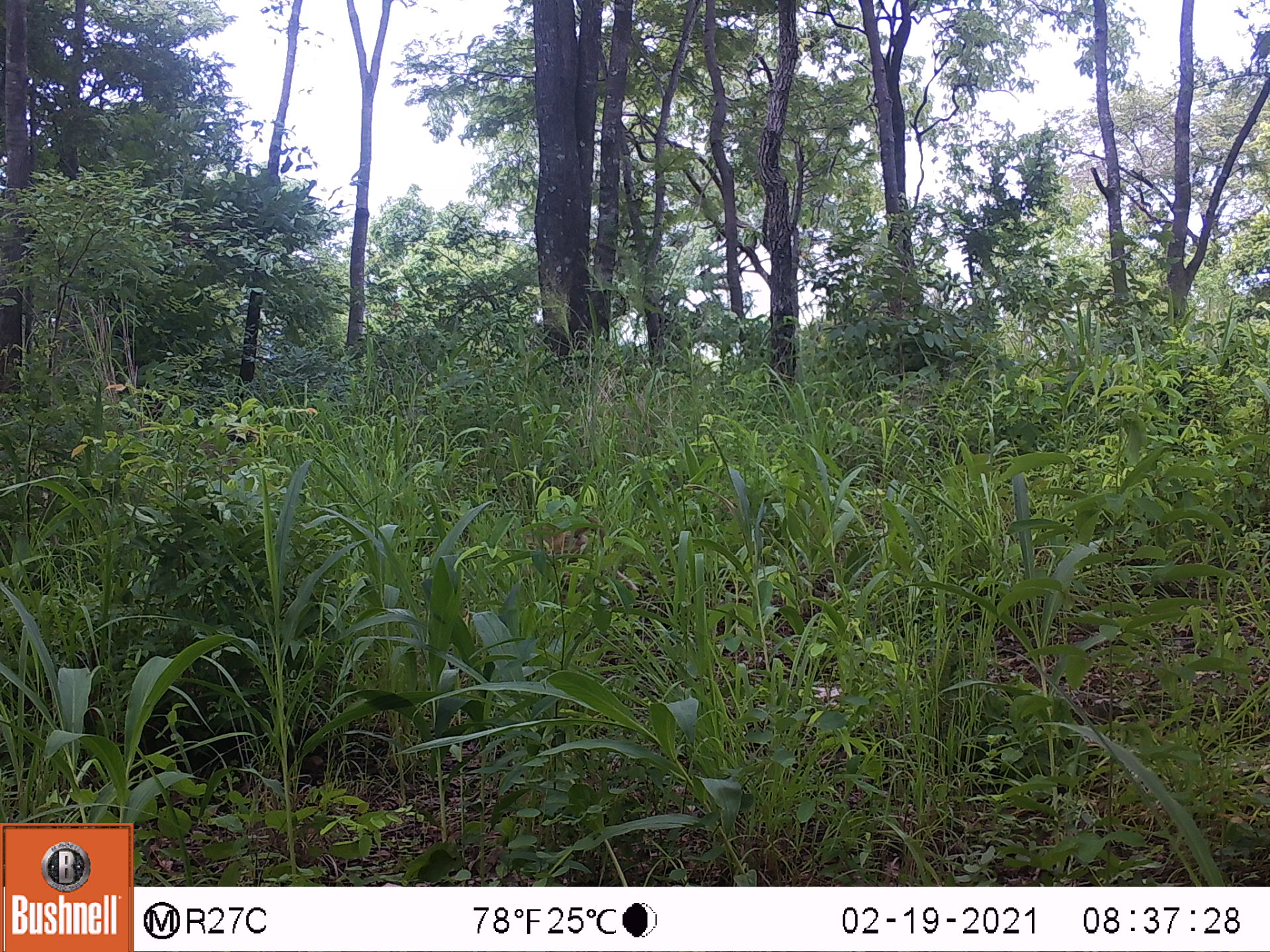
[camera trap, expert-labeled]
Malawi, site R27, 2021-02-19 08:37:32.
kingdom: Animalia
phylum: Chordata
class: Mammalia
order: Primates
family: Cercopithecidae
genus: Papio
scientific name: Papio cynocephalus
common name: yellow baboon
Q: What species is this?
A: Yellow baboon (Papio cynocephalus).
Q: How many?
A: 1.